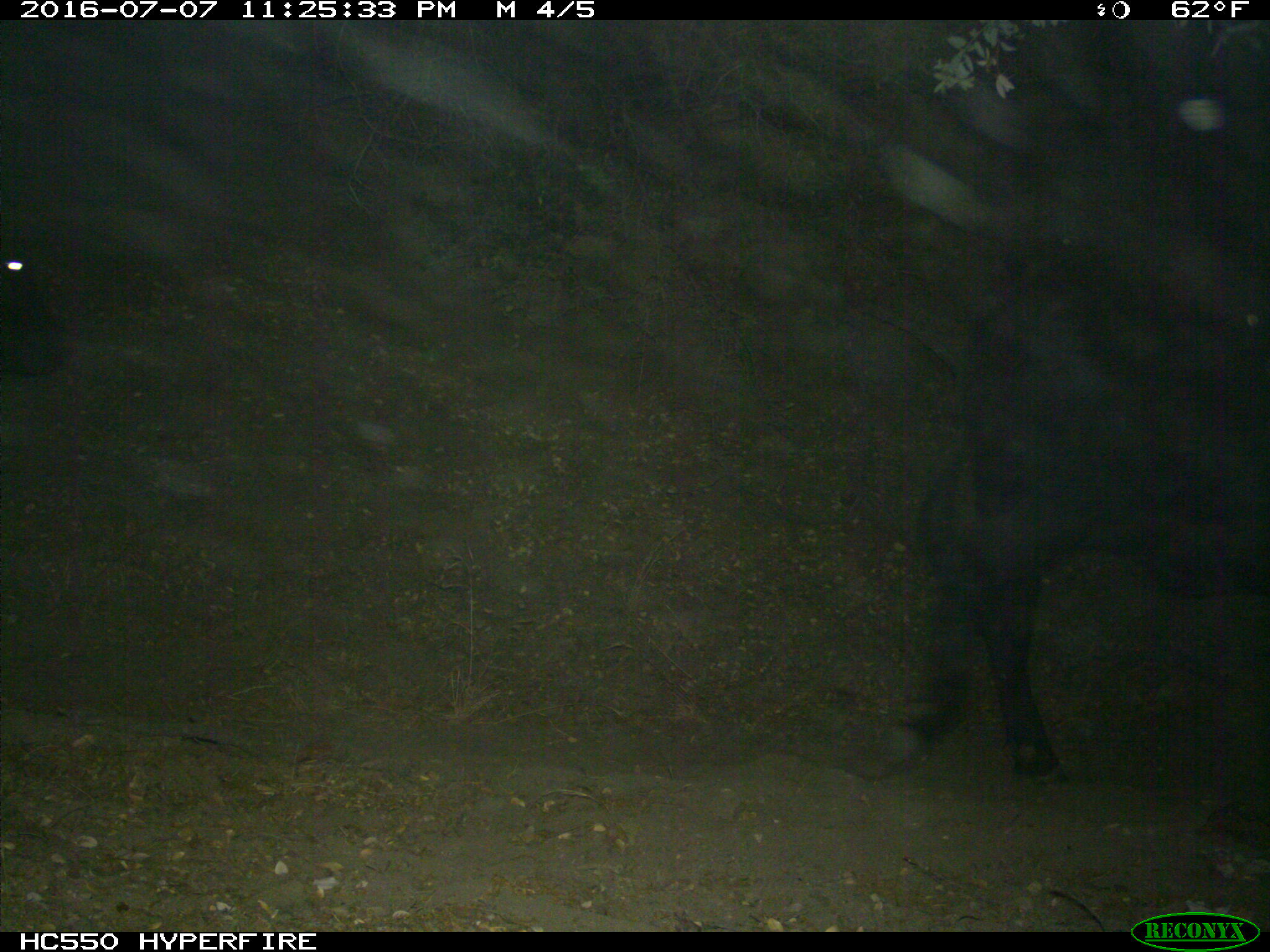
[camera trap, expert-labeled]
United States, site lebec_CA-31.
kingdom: Animalia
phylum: Chordata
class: Mammalia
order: Artiodactyla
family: Bovidae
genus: Bos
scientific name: Bos taurus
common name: domestic cow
Bos taurus (domestic cow).